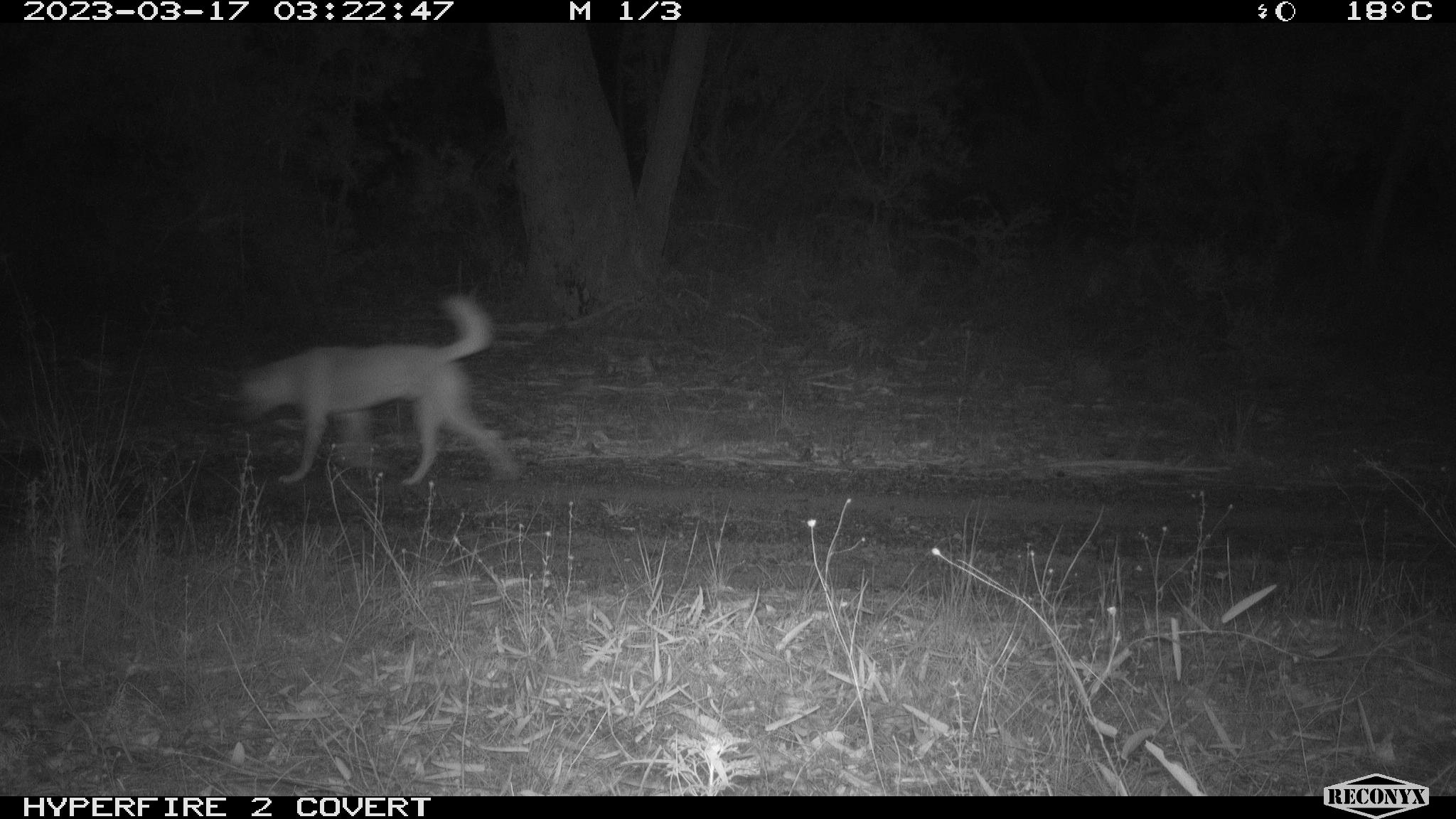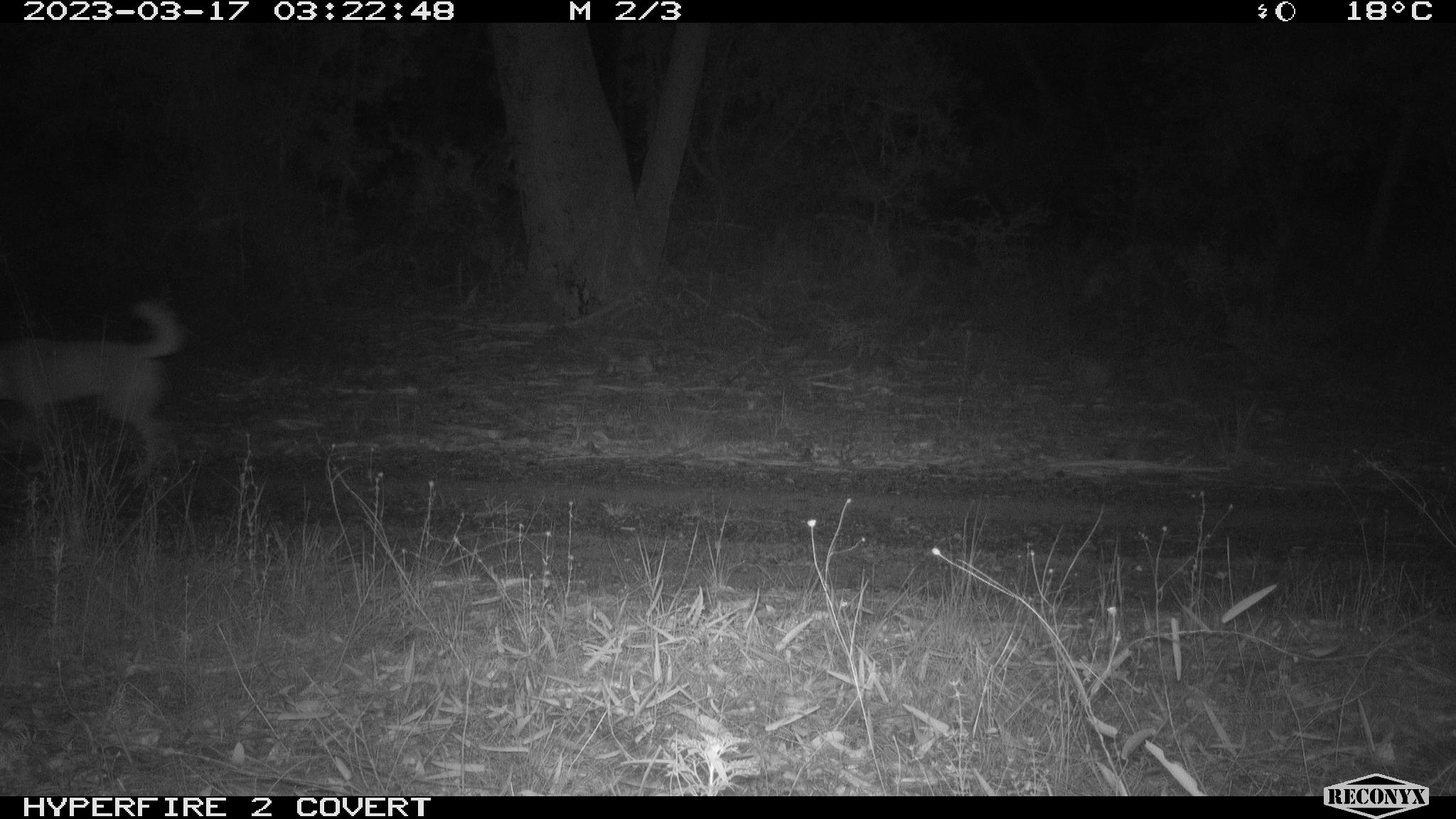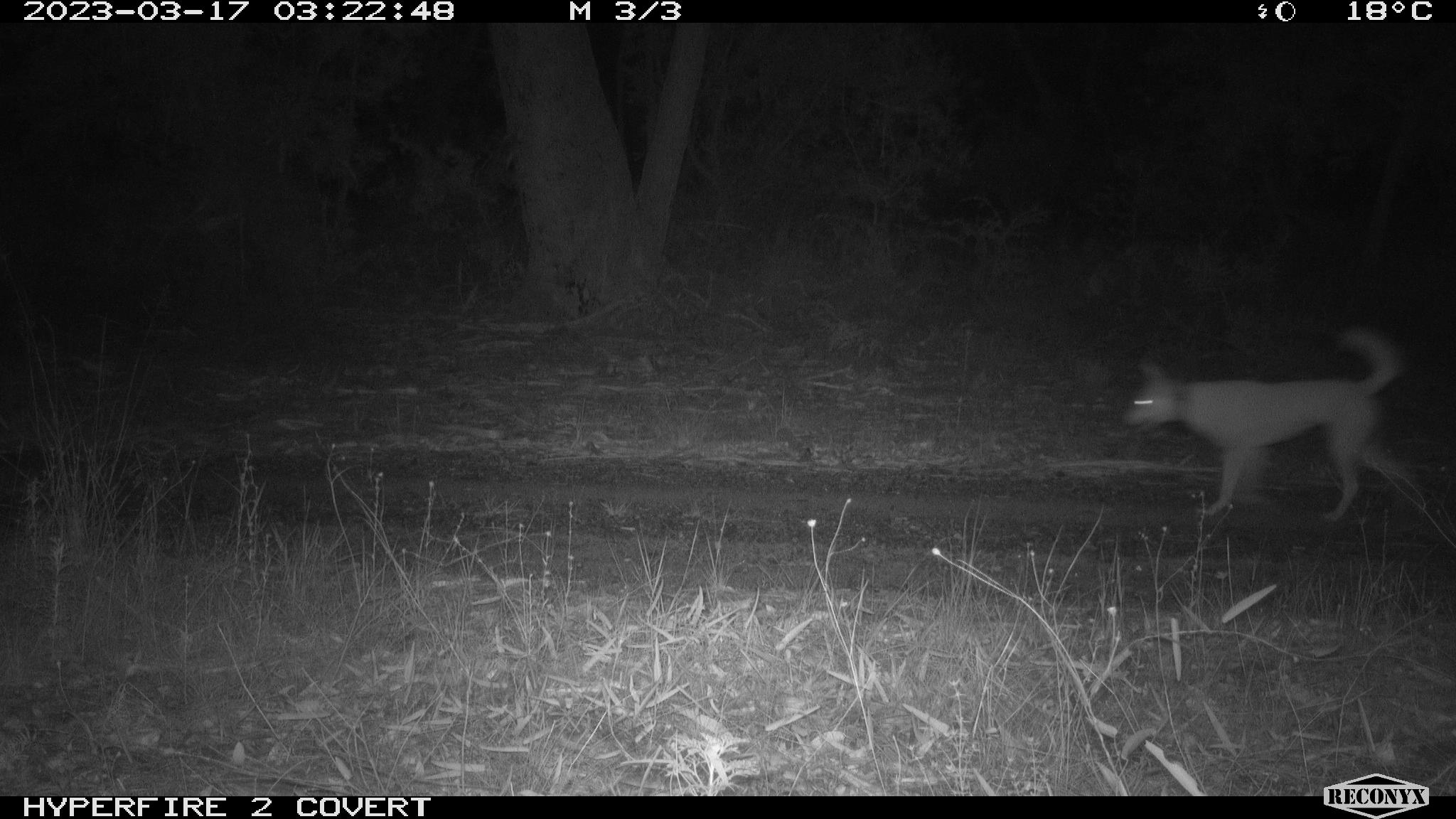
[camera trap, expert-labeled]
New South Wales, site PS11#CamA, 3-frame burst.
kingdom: Animalia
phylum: Chordata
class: Mammalia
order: Carnivora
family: Canidae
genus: Canis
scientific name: Canis familiaris dingo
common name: dingo